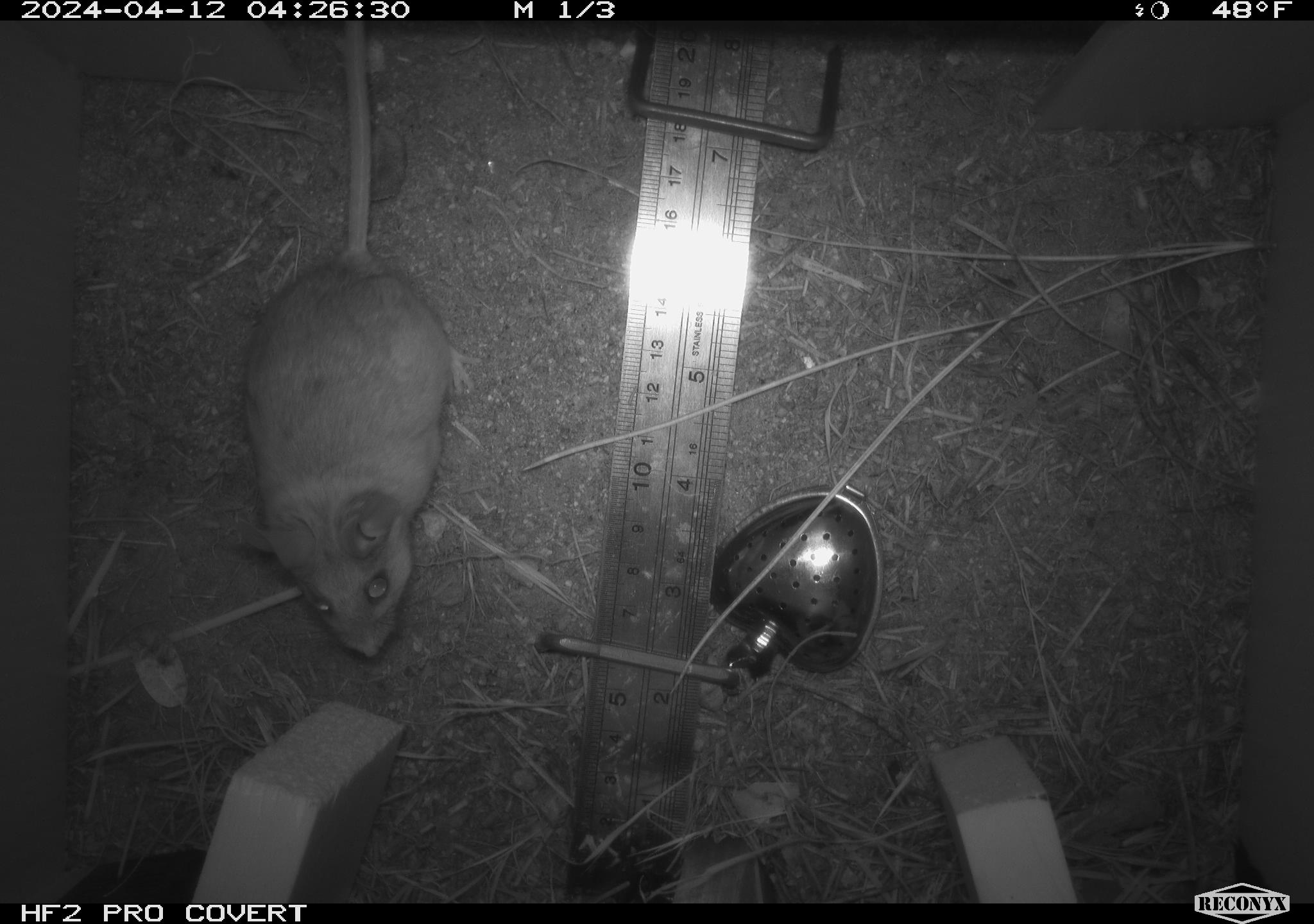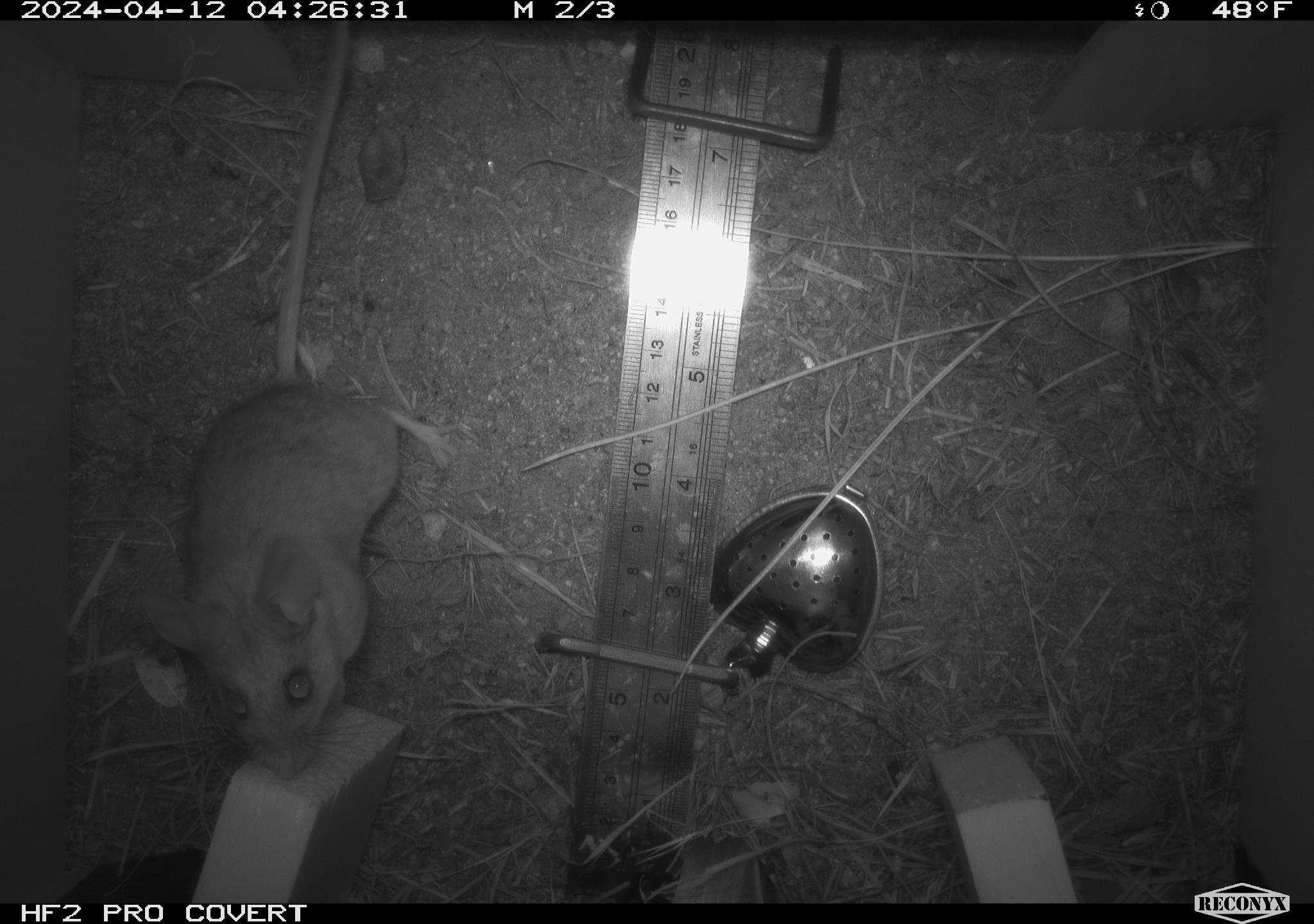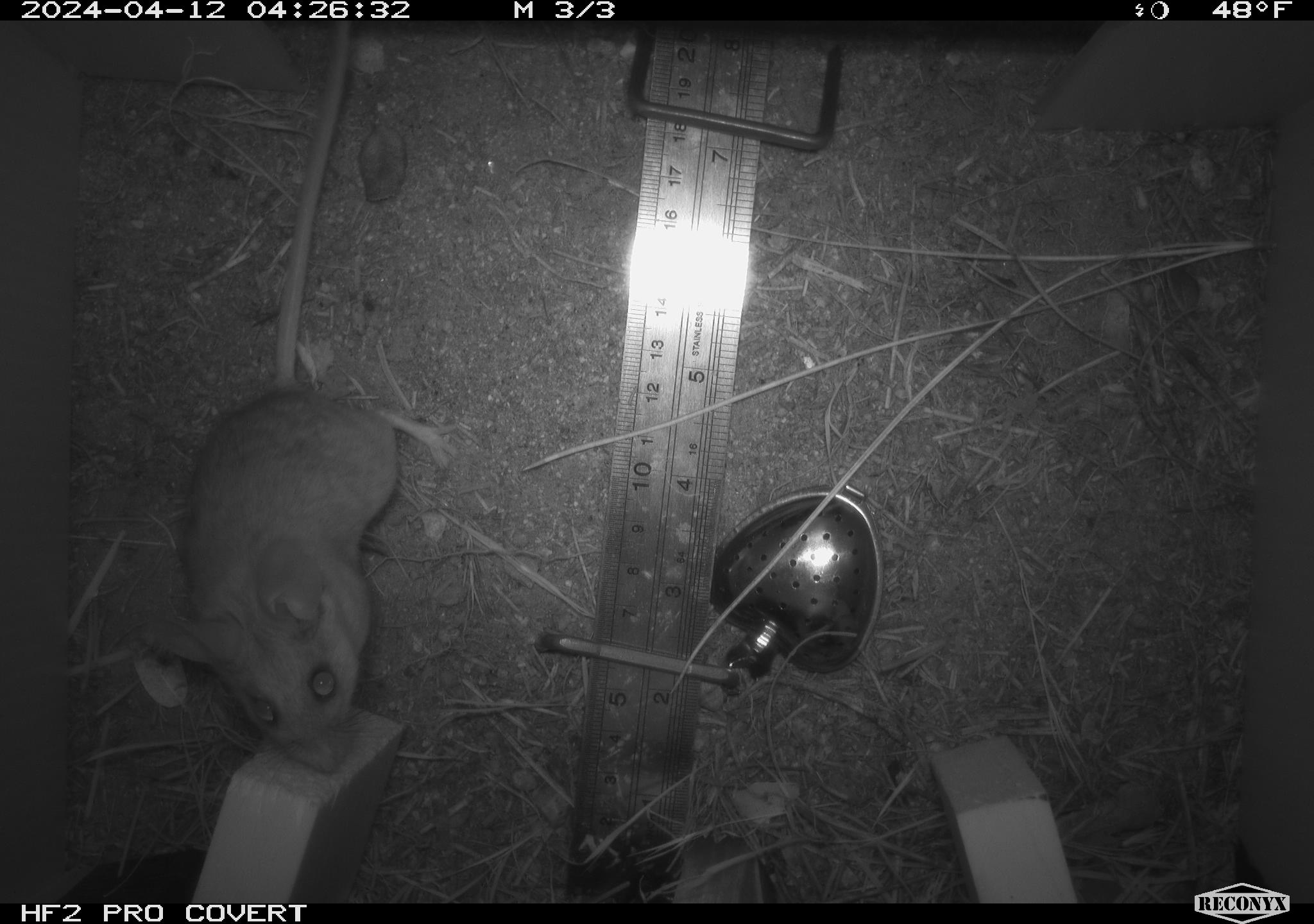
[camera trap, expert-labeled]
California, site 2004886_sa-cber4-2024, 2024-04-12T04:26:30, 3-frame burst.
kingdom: Animalia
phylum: Chordata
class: Mammalia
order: Rodentia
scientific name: Rodentia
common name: mouse species